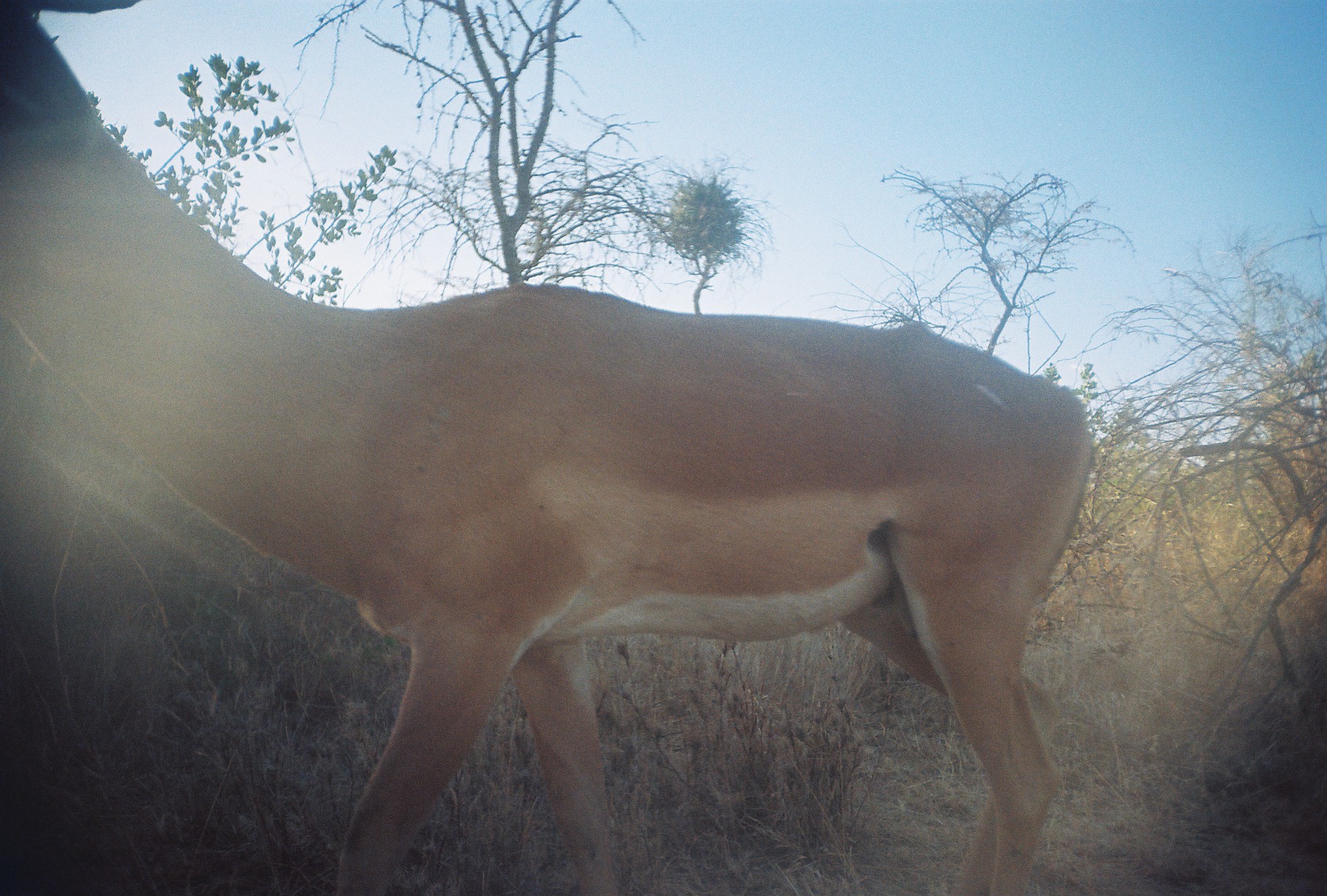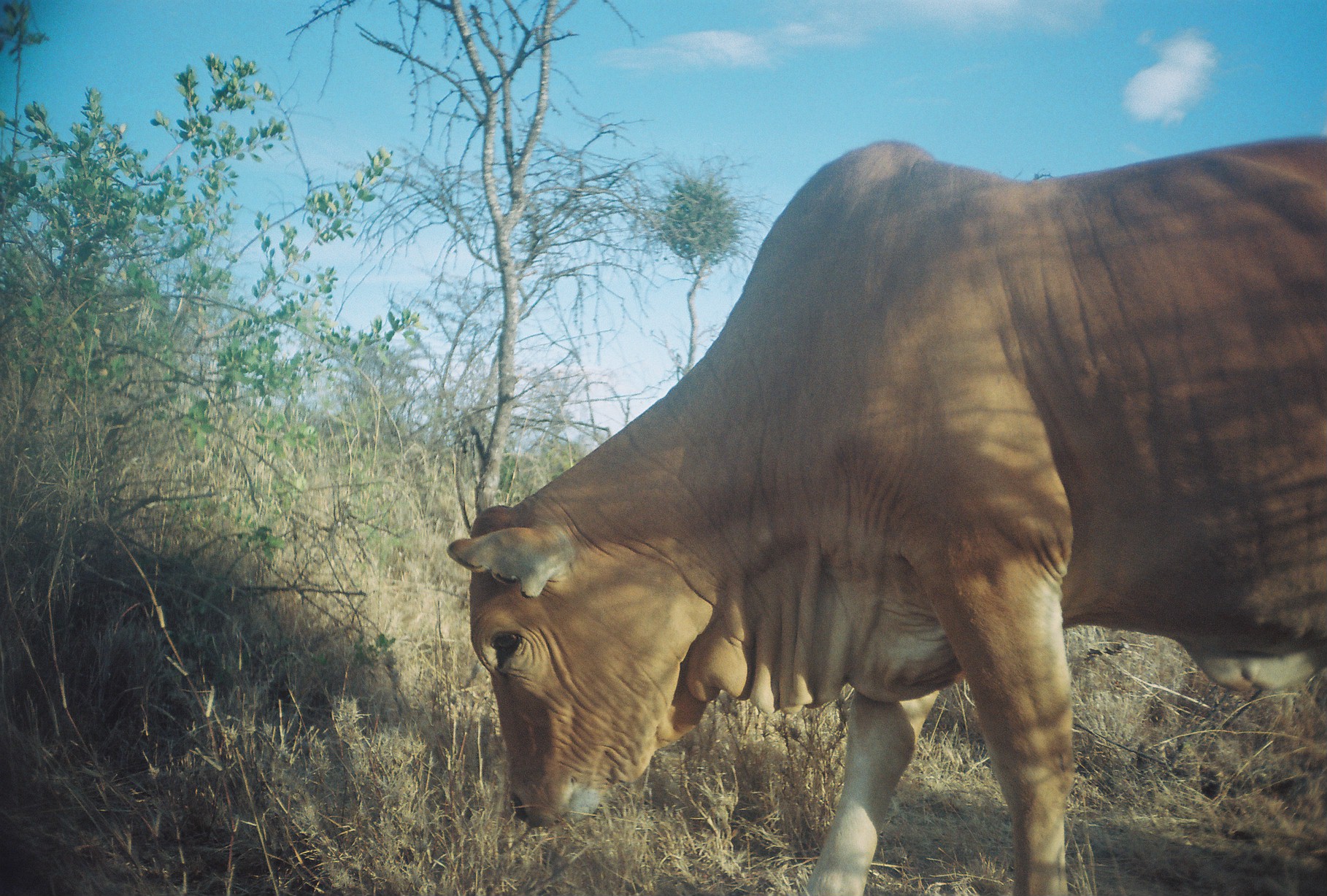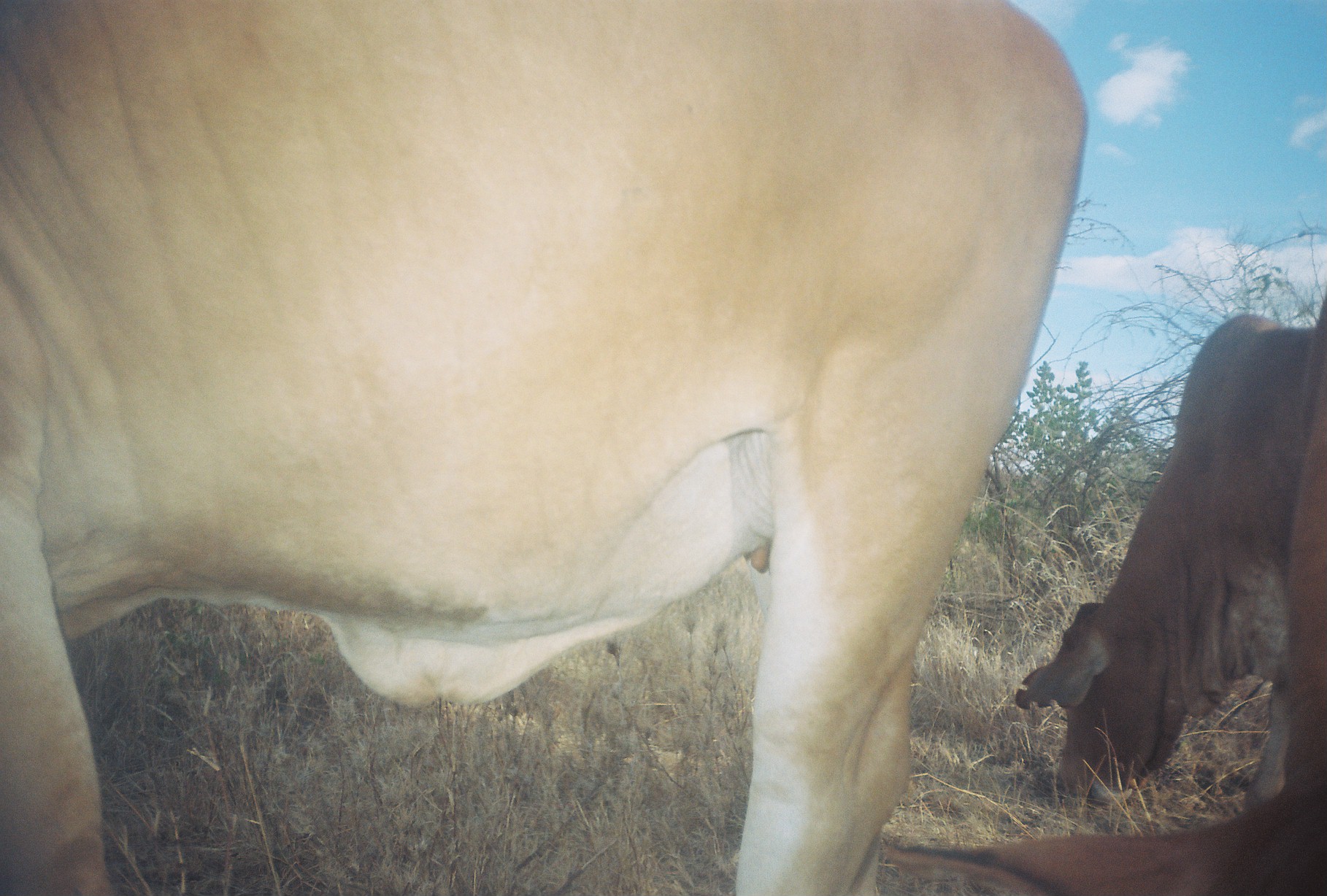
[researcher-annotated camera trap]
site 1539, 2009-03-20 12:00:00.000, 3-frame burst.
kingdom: Animalia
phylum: Chordata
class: Mammalia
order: Artiodactyla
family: Bovidae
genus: Aepyceros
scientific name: Aepyceros melampus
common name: impala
Aepyceros melampus (impala), count 1.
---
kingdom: Animalia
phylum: Chordata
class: Mammalia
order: Artiodactyla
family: Bovidae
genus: Bos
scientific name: Bos taurus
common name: domestic cattle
Bos taurus (domestic cattle), count 1.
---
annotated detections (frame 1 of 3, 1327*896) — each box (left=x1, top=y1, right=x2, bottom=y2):
aepyceros melampus: (left=0, top=0, right=1096, bottom=896)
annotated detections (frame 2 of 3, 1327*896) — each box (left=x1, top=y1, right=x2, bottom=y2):
bos taurus: (left=445, top=134, right=1327, bottom=896)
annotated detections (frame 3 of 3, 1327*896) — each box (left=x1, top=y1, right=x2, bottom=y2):
bos taurus: (left=1, top=1, right=1089, bottom=896); (left=882, top=299, right=1324, bottom=893); (left=1010, top=314, right=1317, bottom=811)